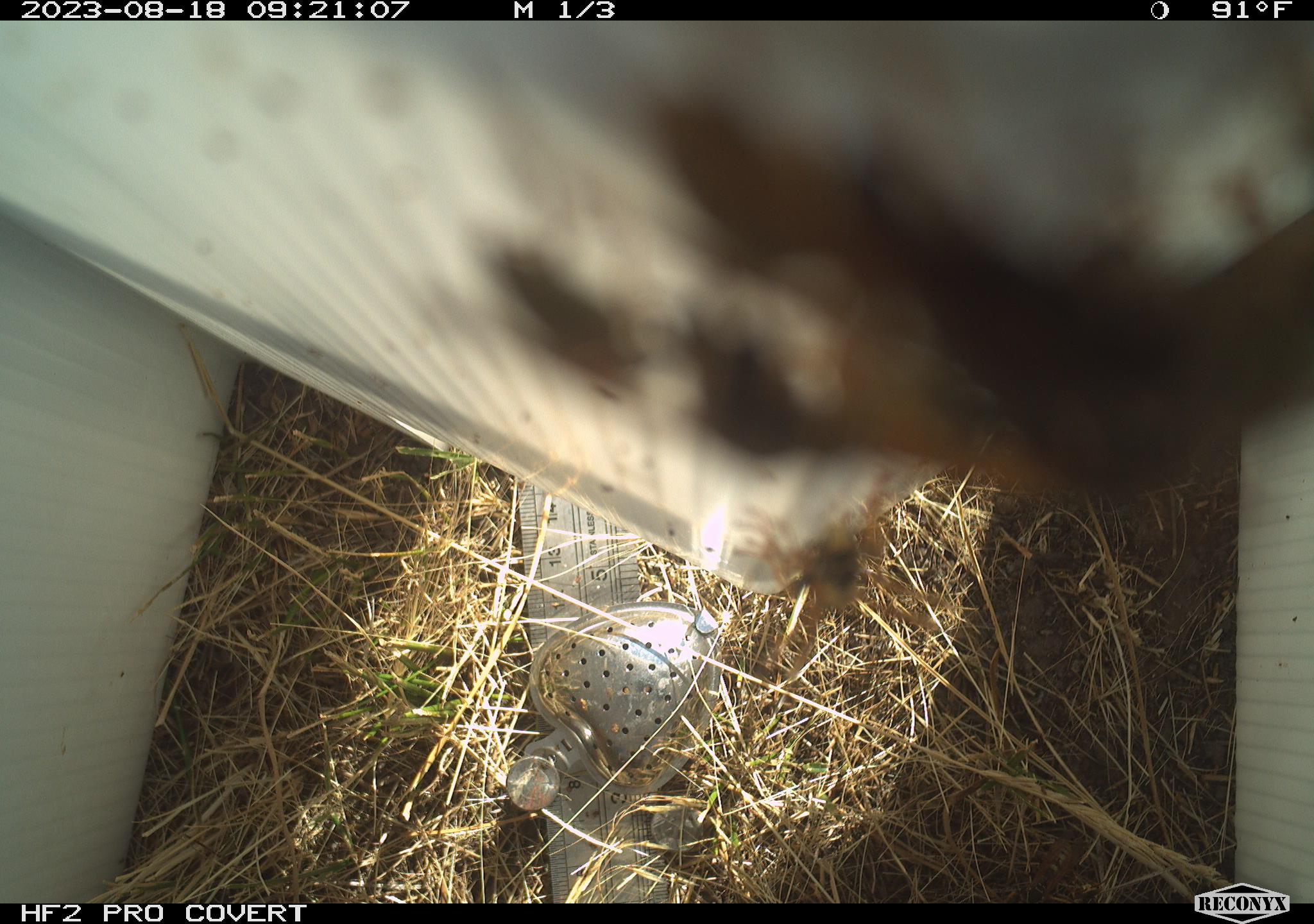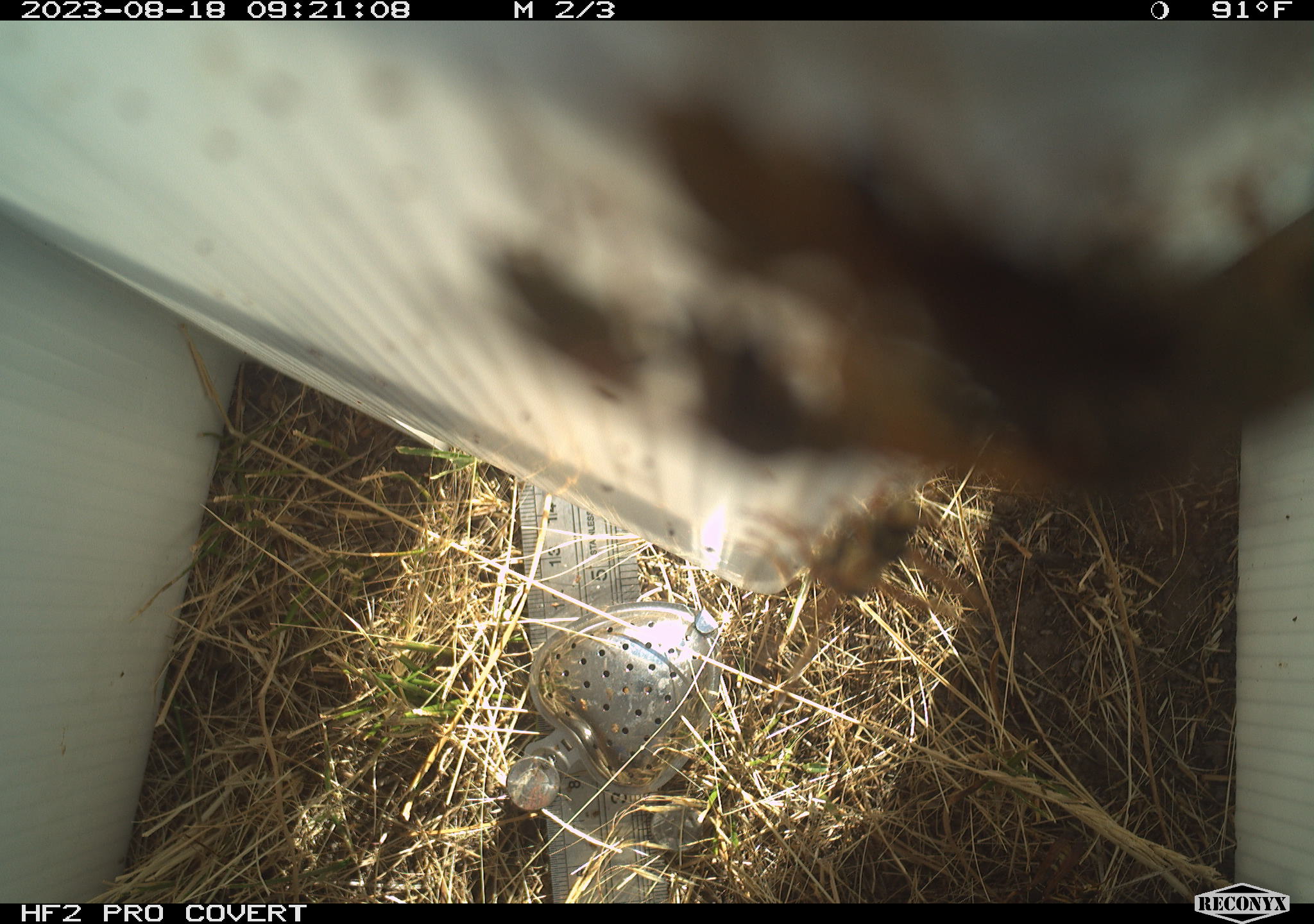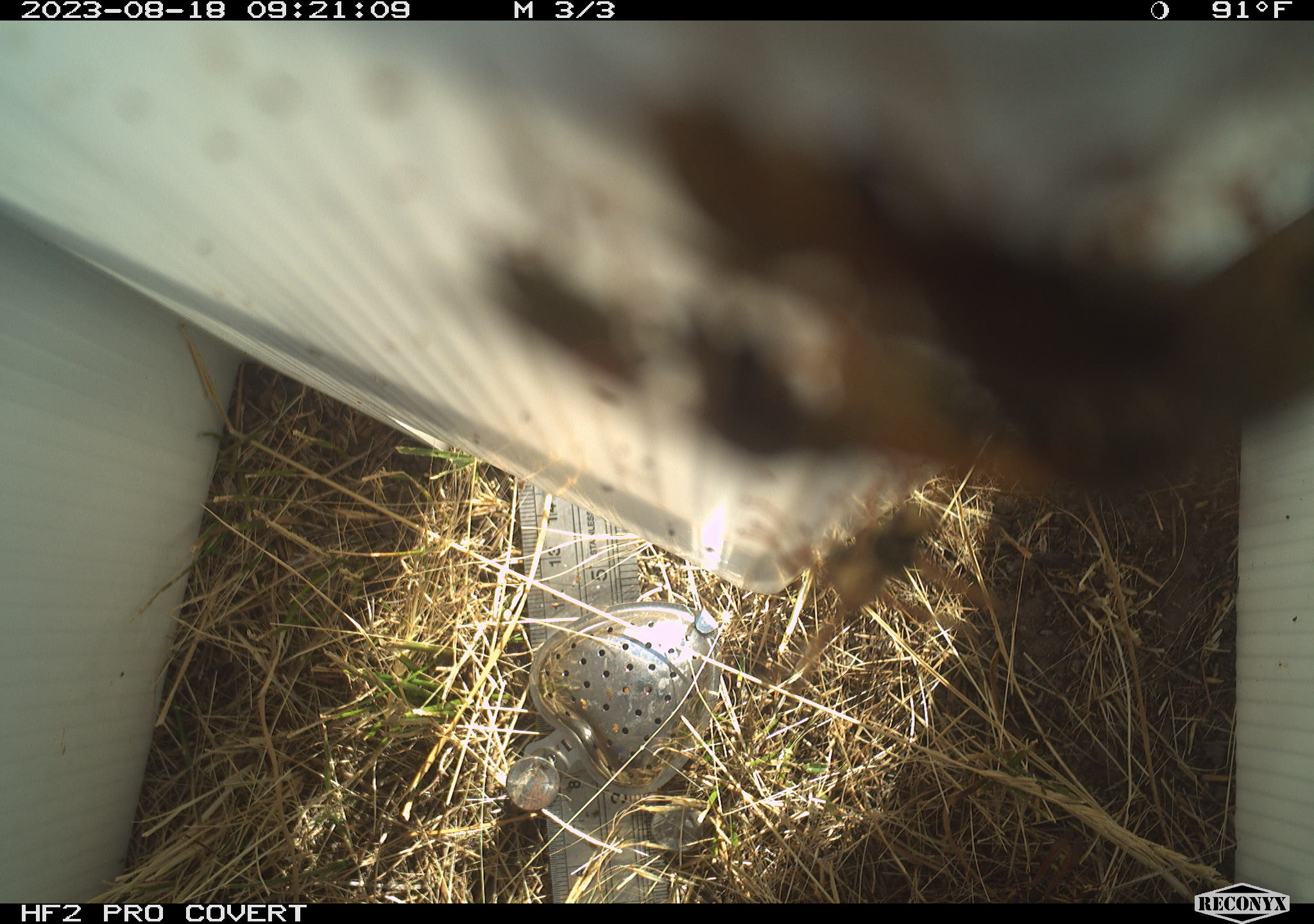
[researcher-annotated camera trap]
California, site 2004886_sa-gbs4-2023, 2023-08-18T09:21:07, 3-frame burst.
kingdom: Animalia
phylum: Arthropoda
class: Insecta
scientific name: Insecta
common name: insect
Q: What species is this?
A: Insect (Insecta).